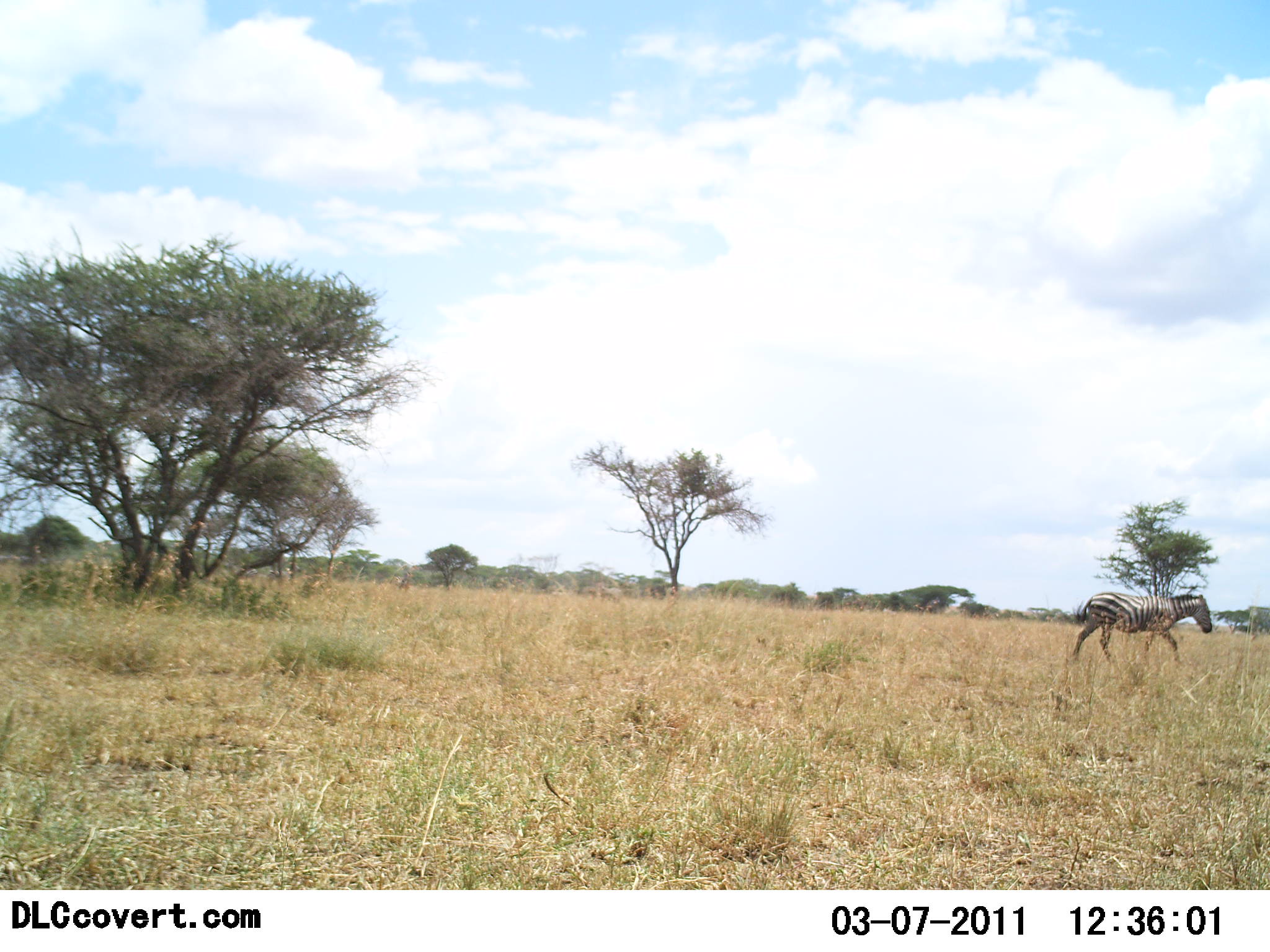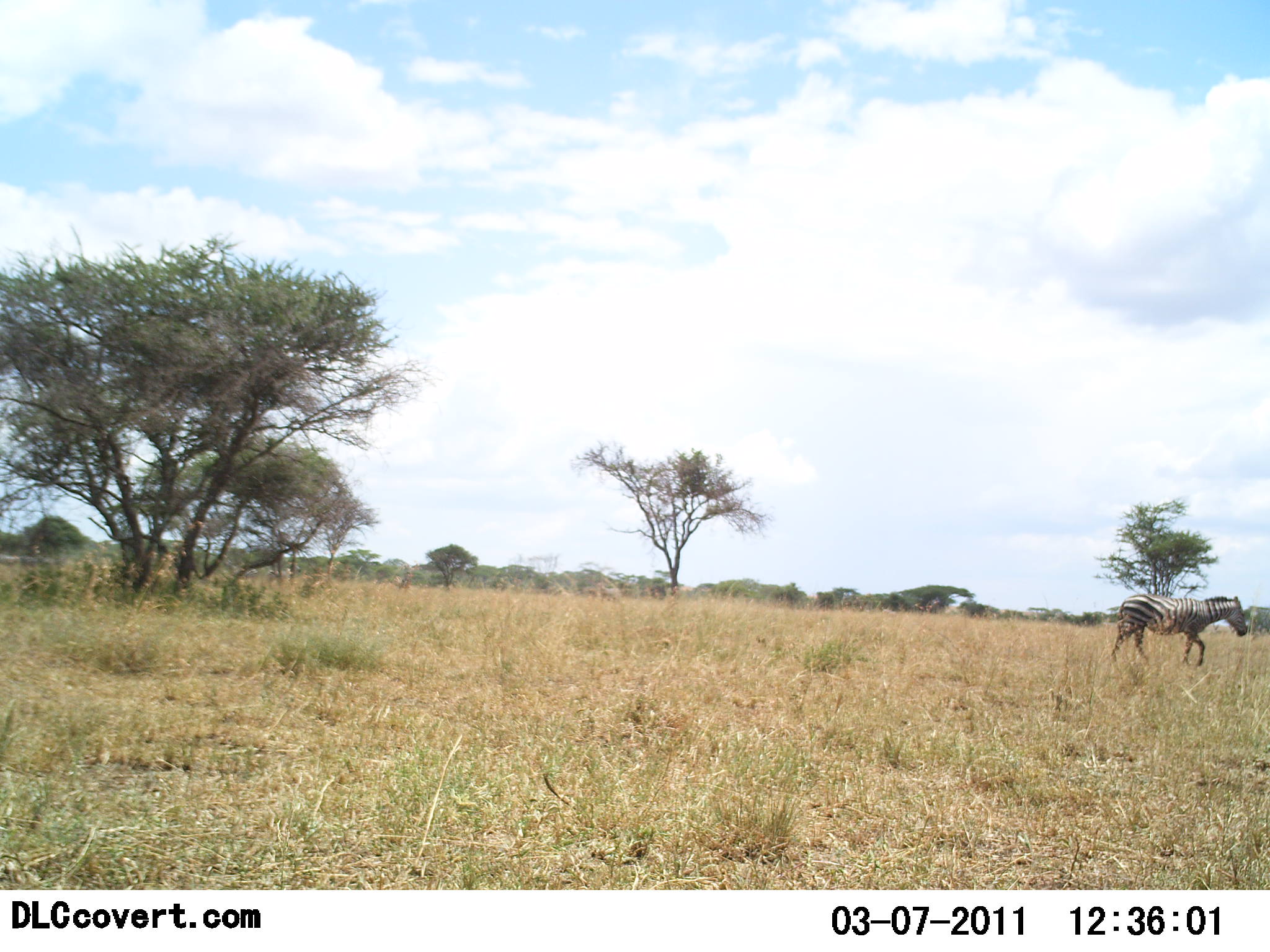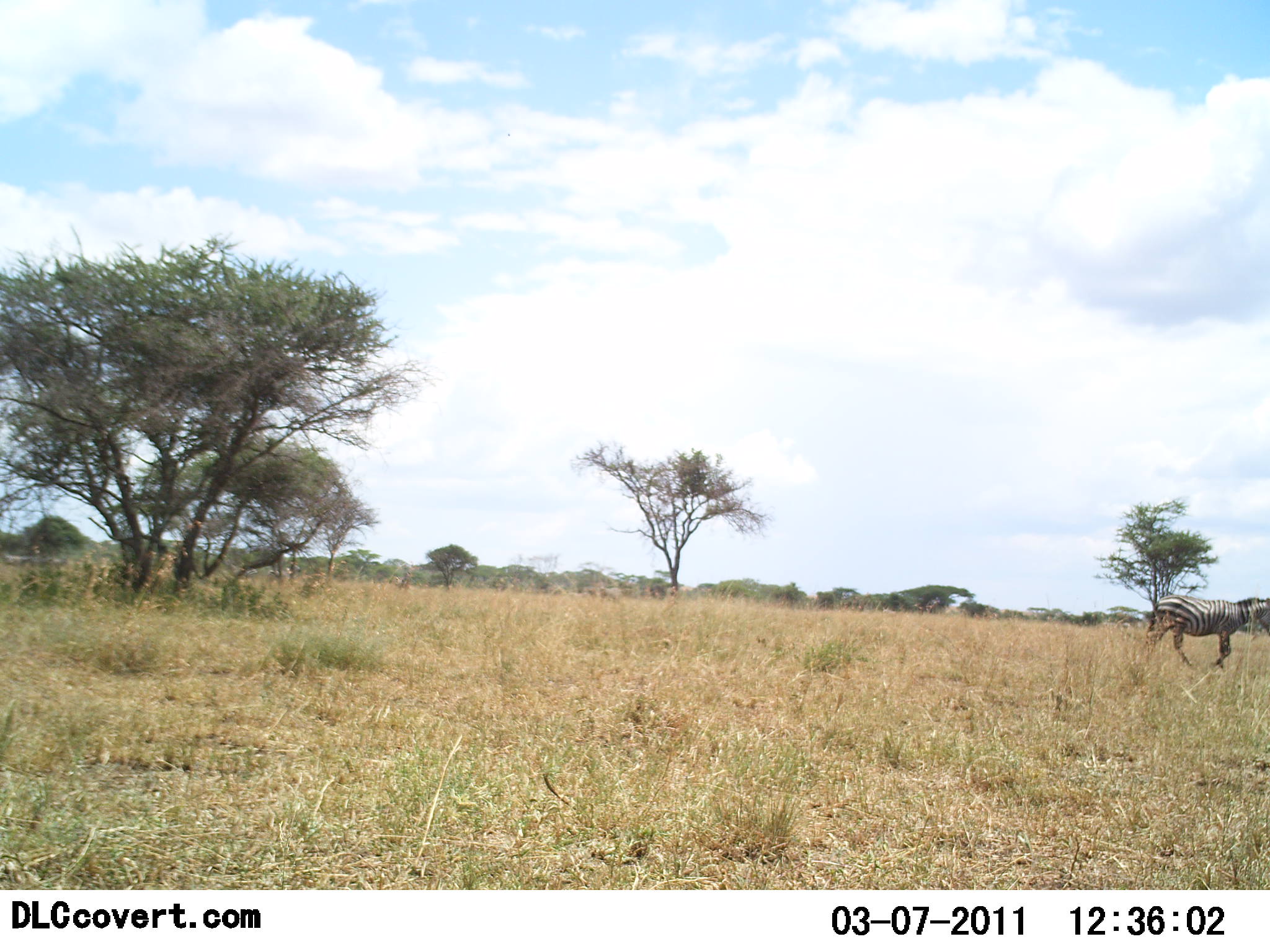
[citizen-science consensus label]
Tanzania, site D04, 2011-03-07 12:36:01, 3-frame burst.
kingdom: Animalia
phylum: Chordata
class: Mammalia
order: Perissodactyla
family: Equidae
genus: Equus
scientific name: Equus quagga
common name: plains zebra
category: zebra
Zebra (plains zebra) (Equus quagga), count 1. Behavior (volunteer vote fractions): standing 9%, resting 0%, moving 100%, interacting 0%. Young present (vote fraction): 0%. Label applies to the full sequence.